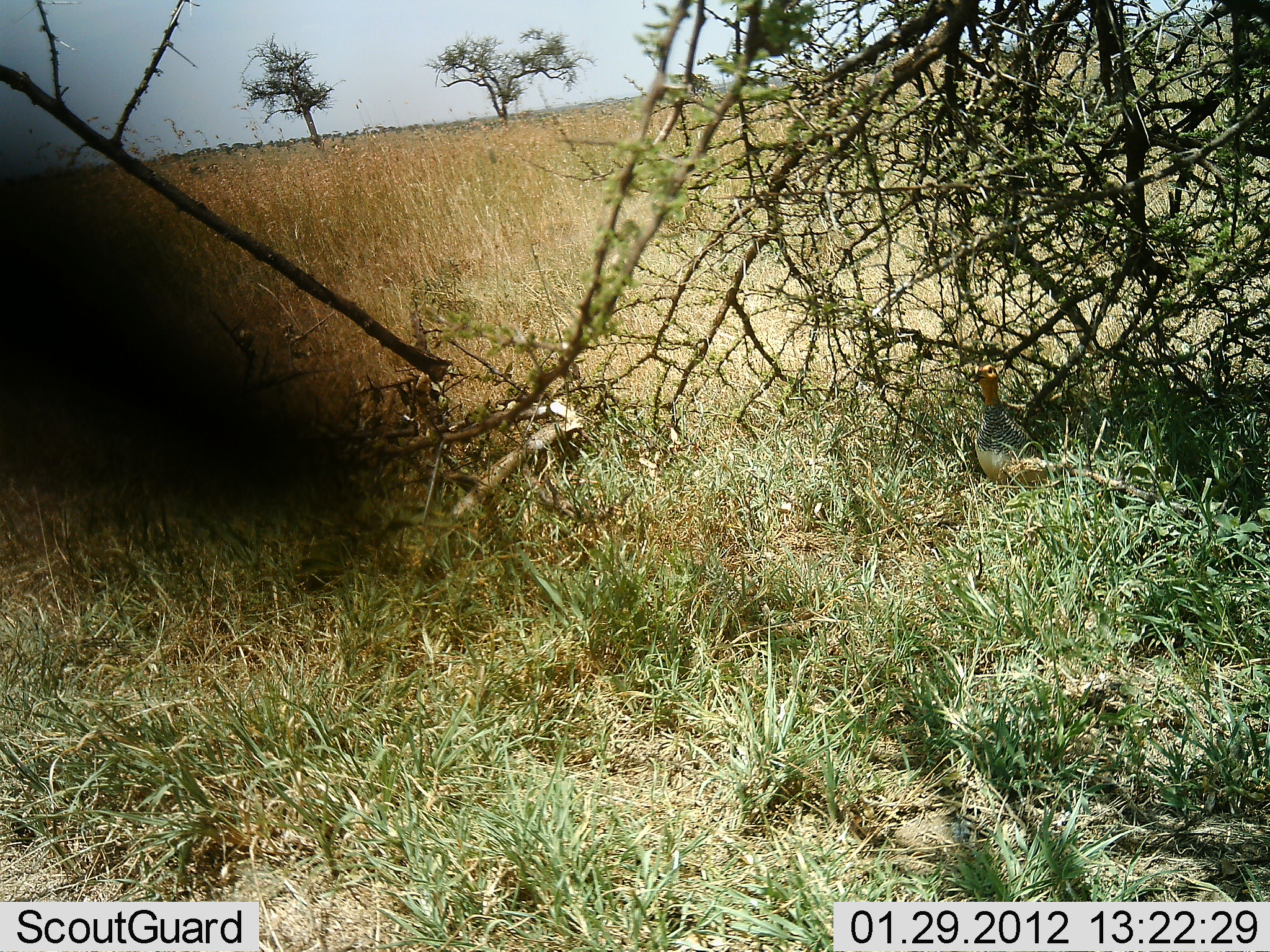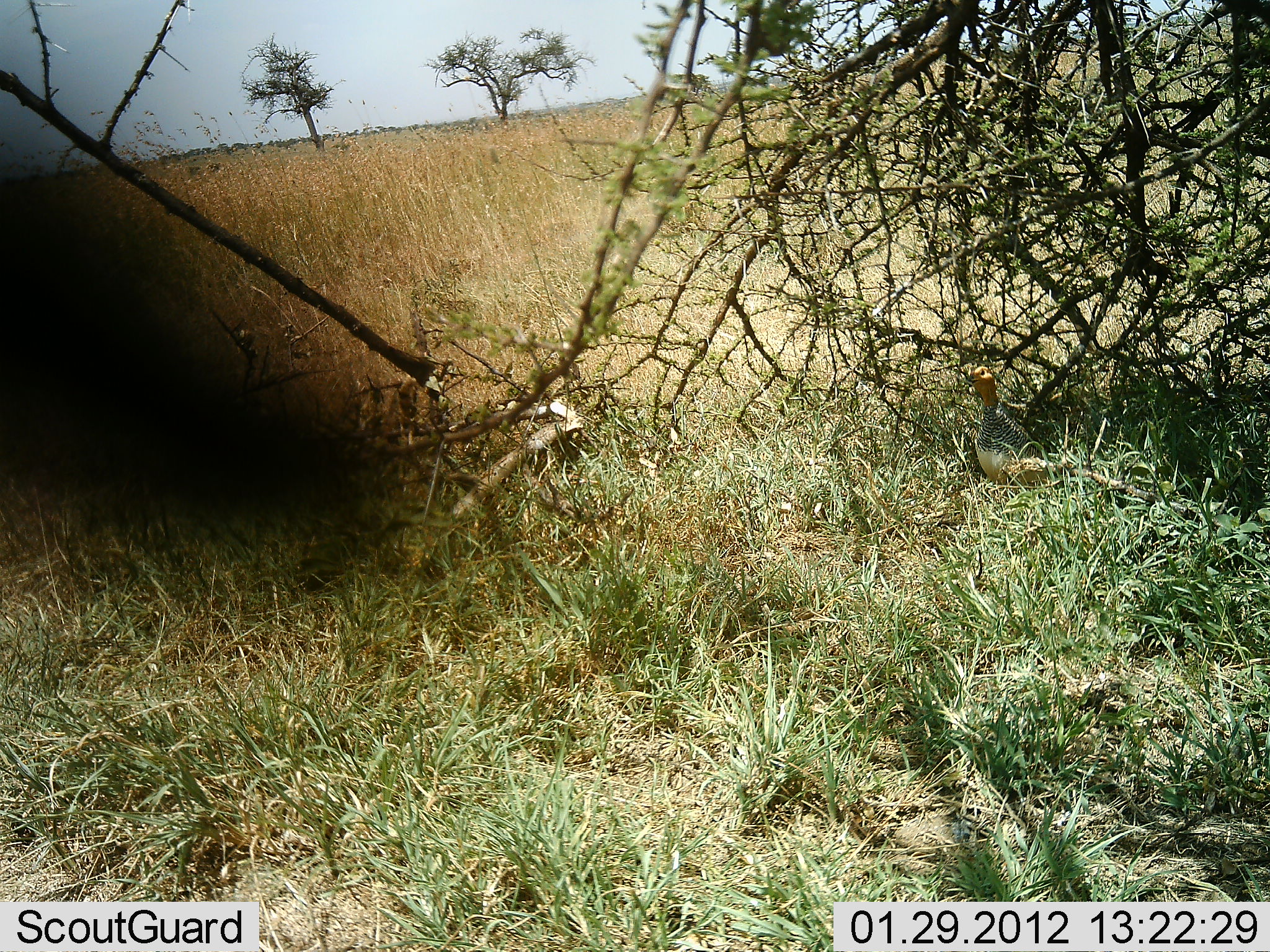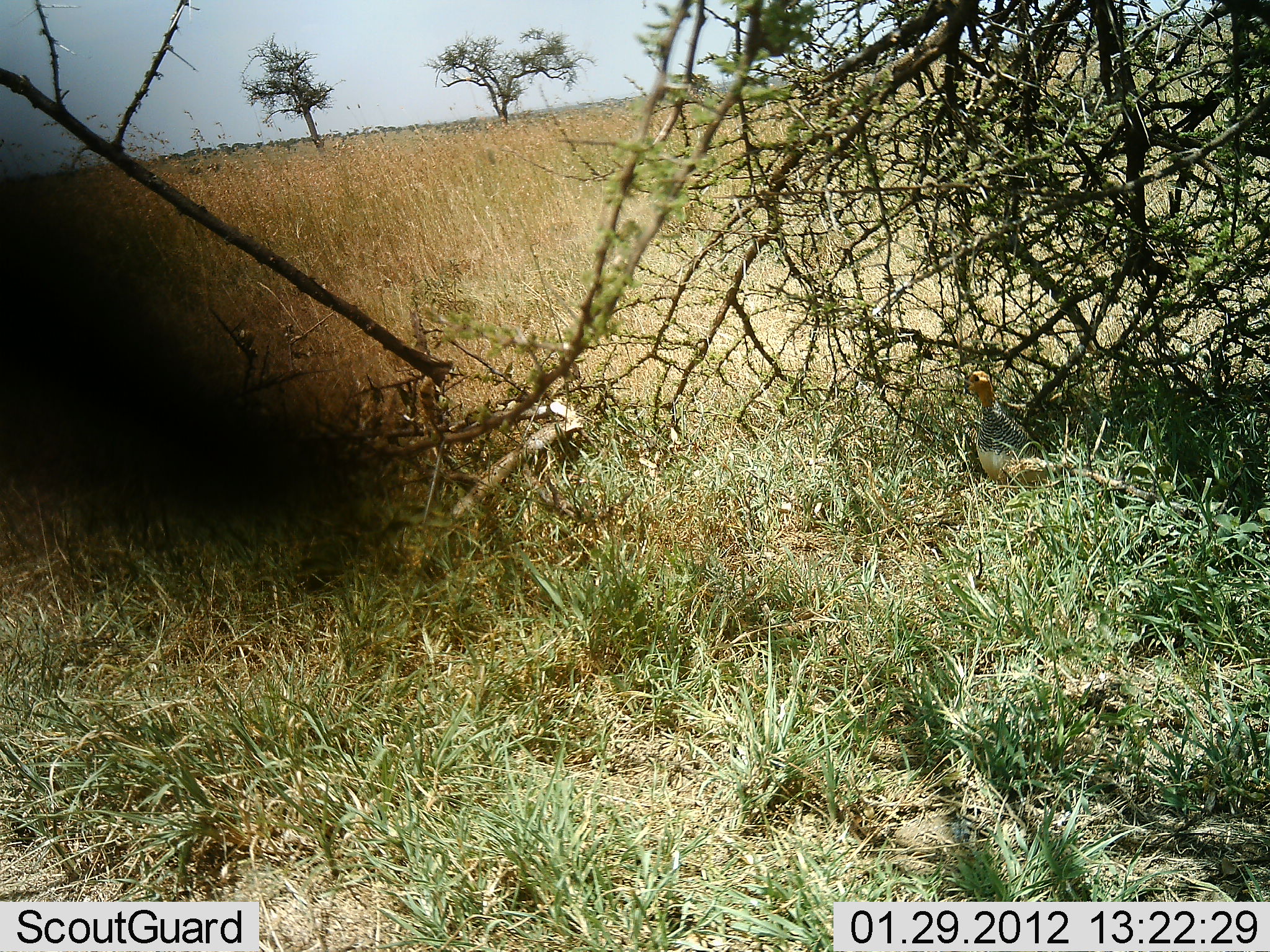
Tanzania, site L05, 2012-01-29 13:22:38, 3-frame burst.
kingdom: Animalia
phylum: Chordata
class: Aves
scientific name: Aves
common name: bird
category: otherbird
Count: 1.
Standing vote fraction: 36%.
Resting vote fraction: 64%.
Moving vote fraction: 0%.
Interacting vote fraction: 7%.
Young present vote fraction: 0%.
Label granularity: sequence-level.